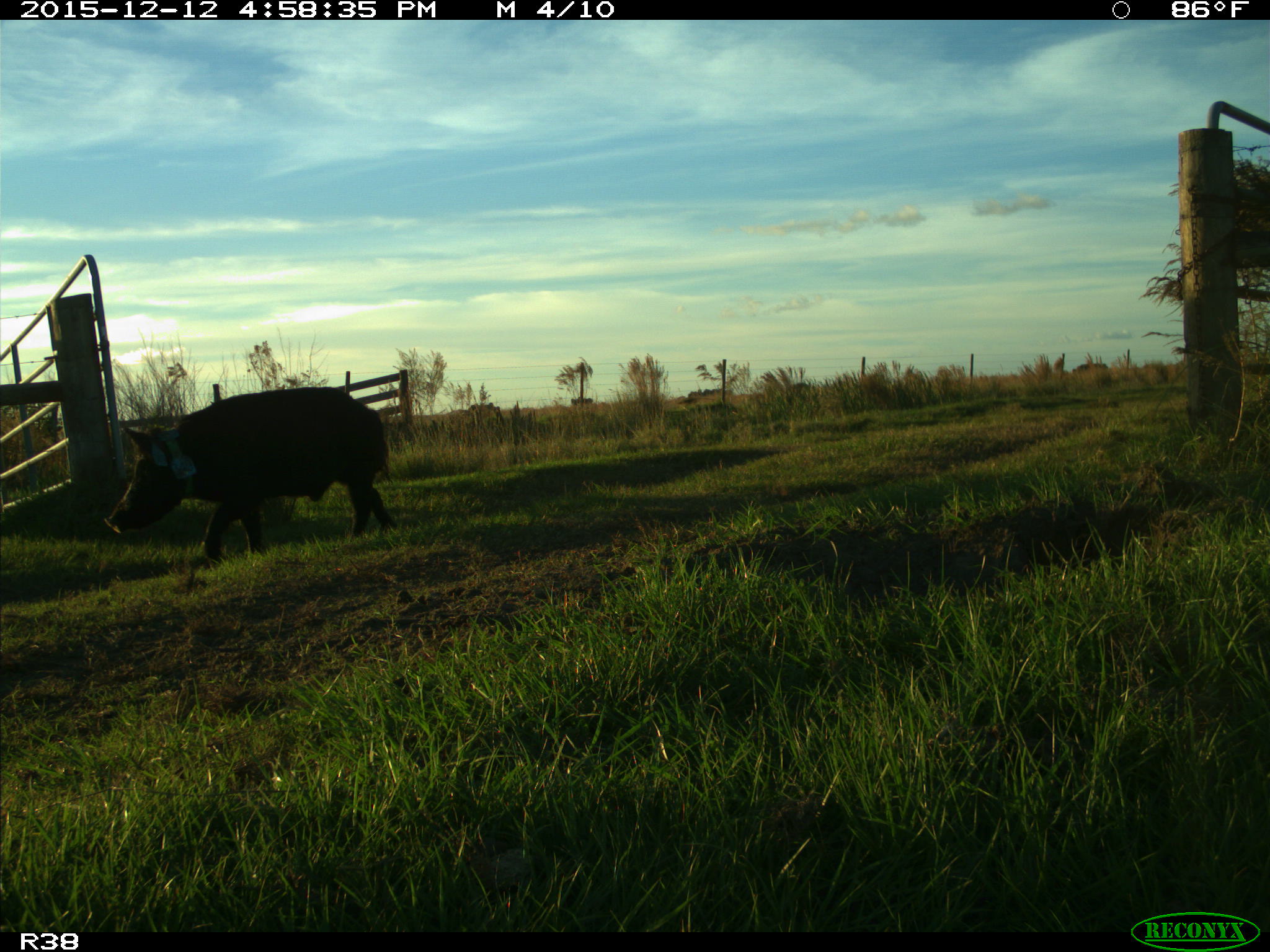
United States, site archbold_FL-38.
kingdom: Animalia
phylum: Chordata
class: Mammalia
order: Artiodactyla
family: Suidae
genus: Sus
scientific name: Sus scrofa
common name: wild boar